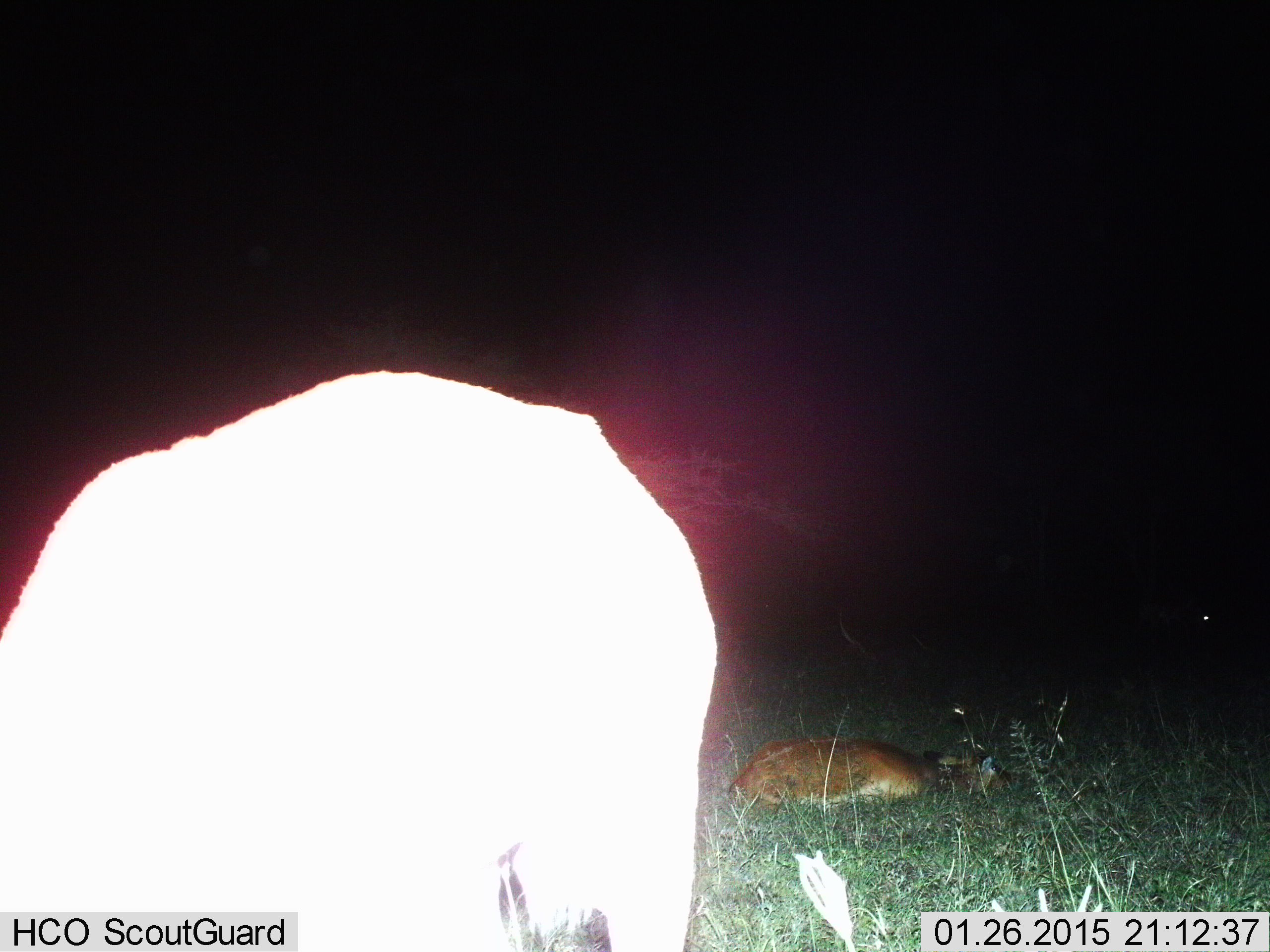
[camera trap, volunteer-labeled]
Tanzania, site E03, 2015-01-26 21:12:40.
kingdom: Animalia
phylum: Chordata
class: Mammalia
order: Artiodactyla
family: Bovidae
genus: Aepyceros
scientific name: Aepyceros melampus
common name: impala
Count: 2.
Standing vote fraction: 80%.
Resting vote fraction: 100%.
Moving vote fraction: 0%.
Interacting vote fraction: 0%.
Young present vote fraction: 20%.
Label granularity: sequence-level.